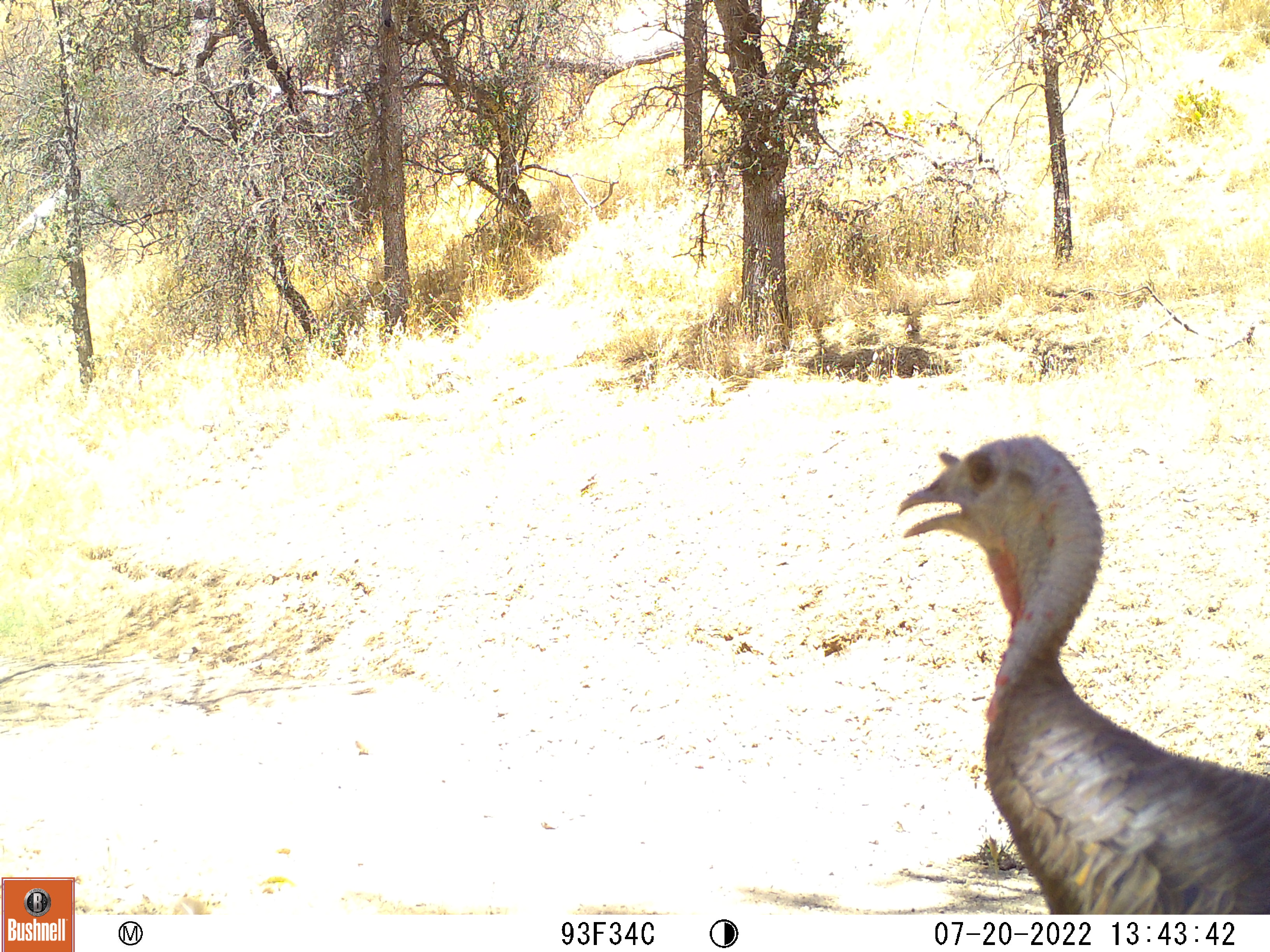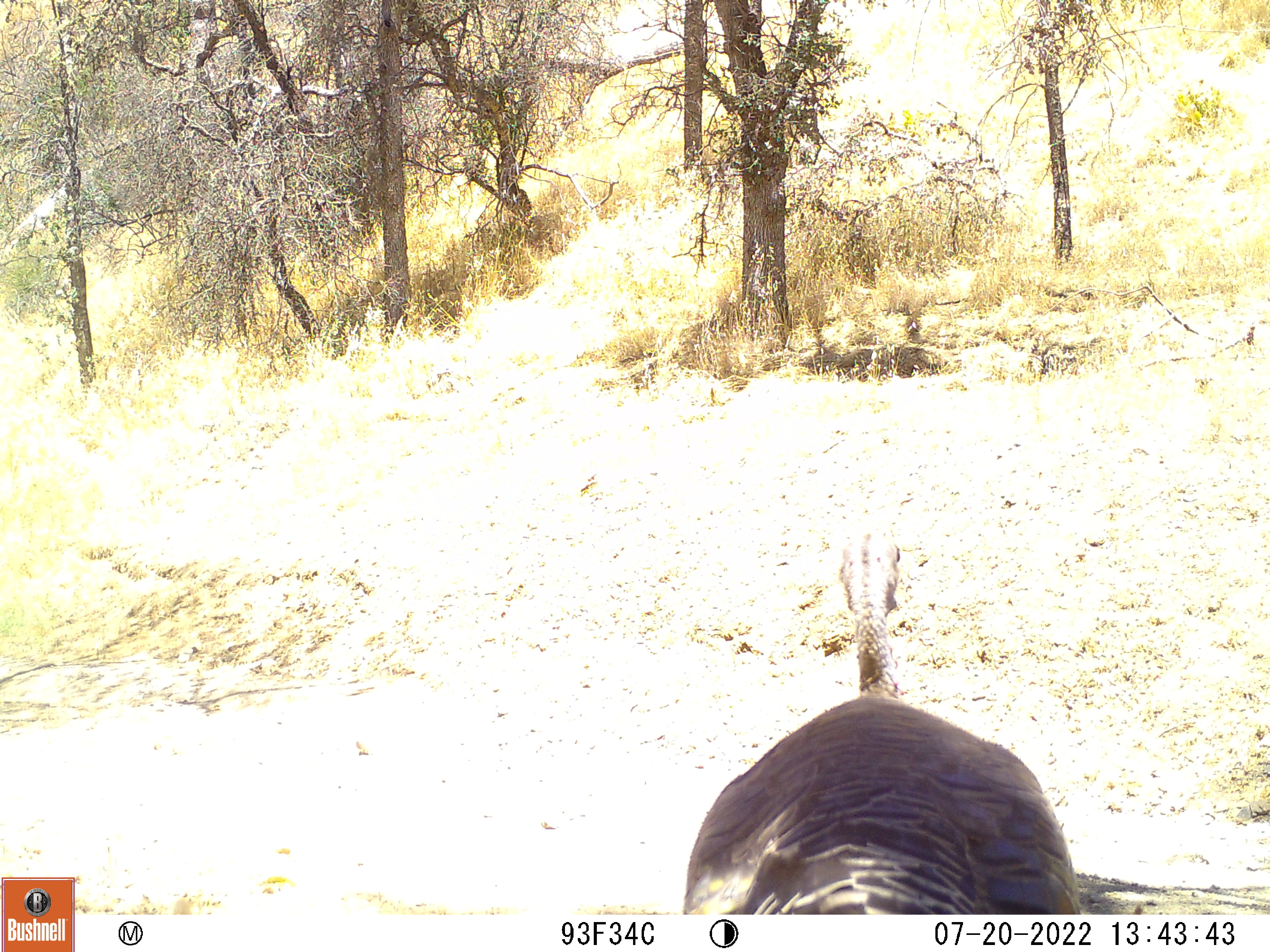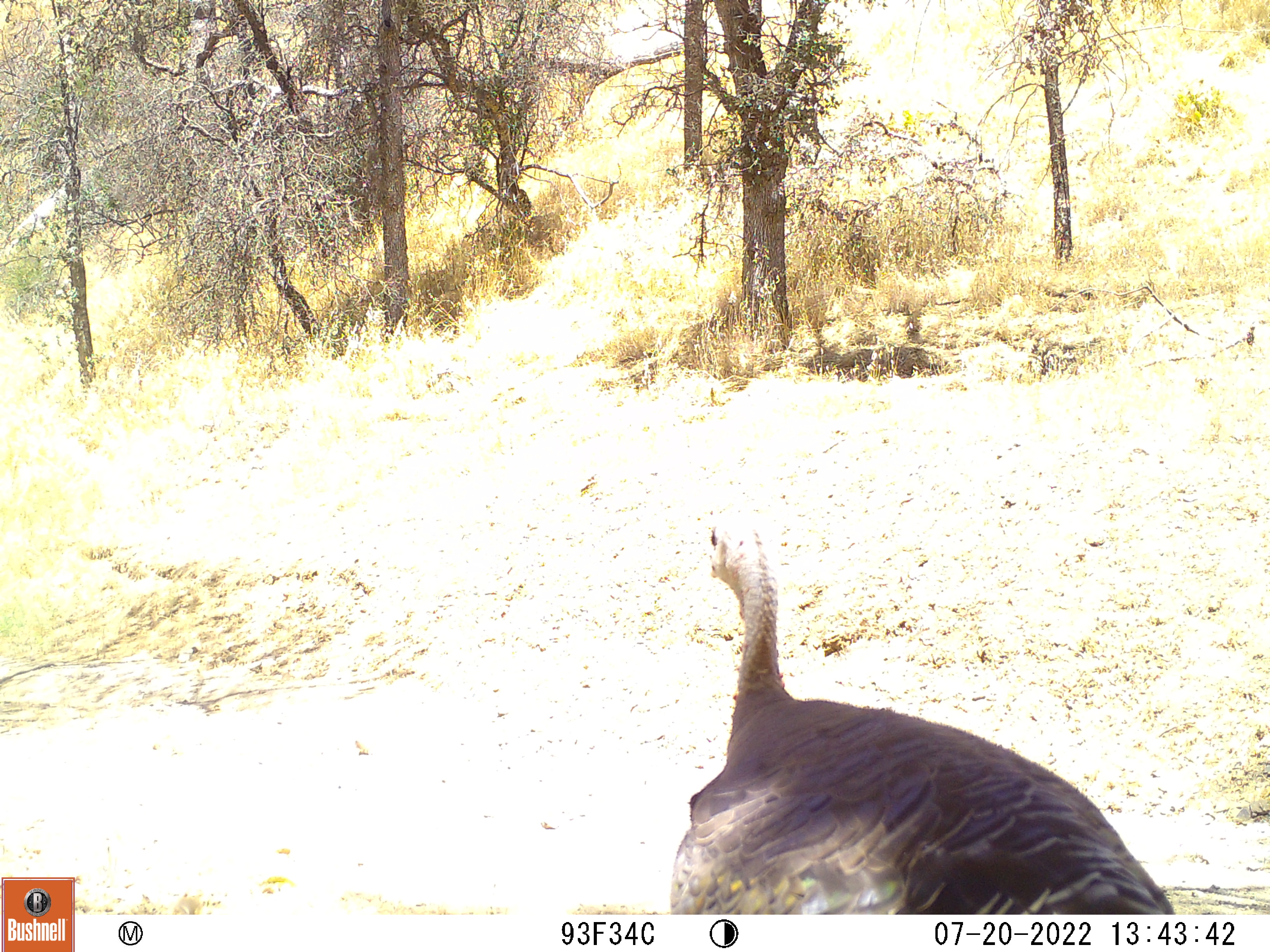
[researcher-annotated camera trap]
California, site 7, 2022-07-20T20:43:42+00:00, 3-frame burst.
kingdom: Animalia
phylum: Chordata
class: Aves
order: Galliformes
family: Phasianidae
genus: Meleagris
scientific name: Meleagris gallopavo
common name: turkey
Turkey (Meleagris gallopavo).